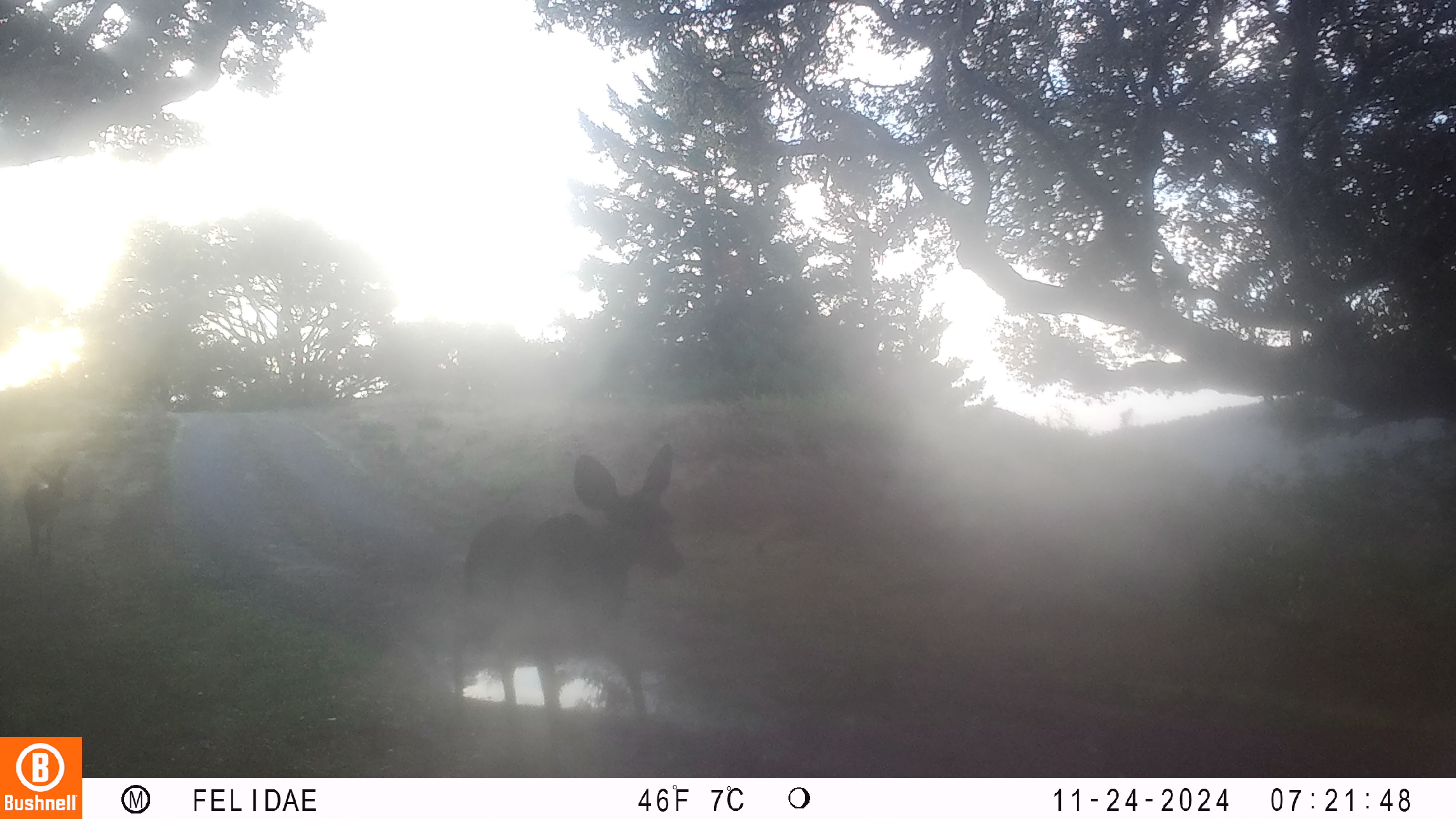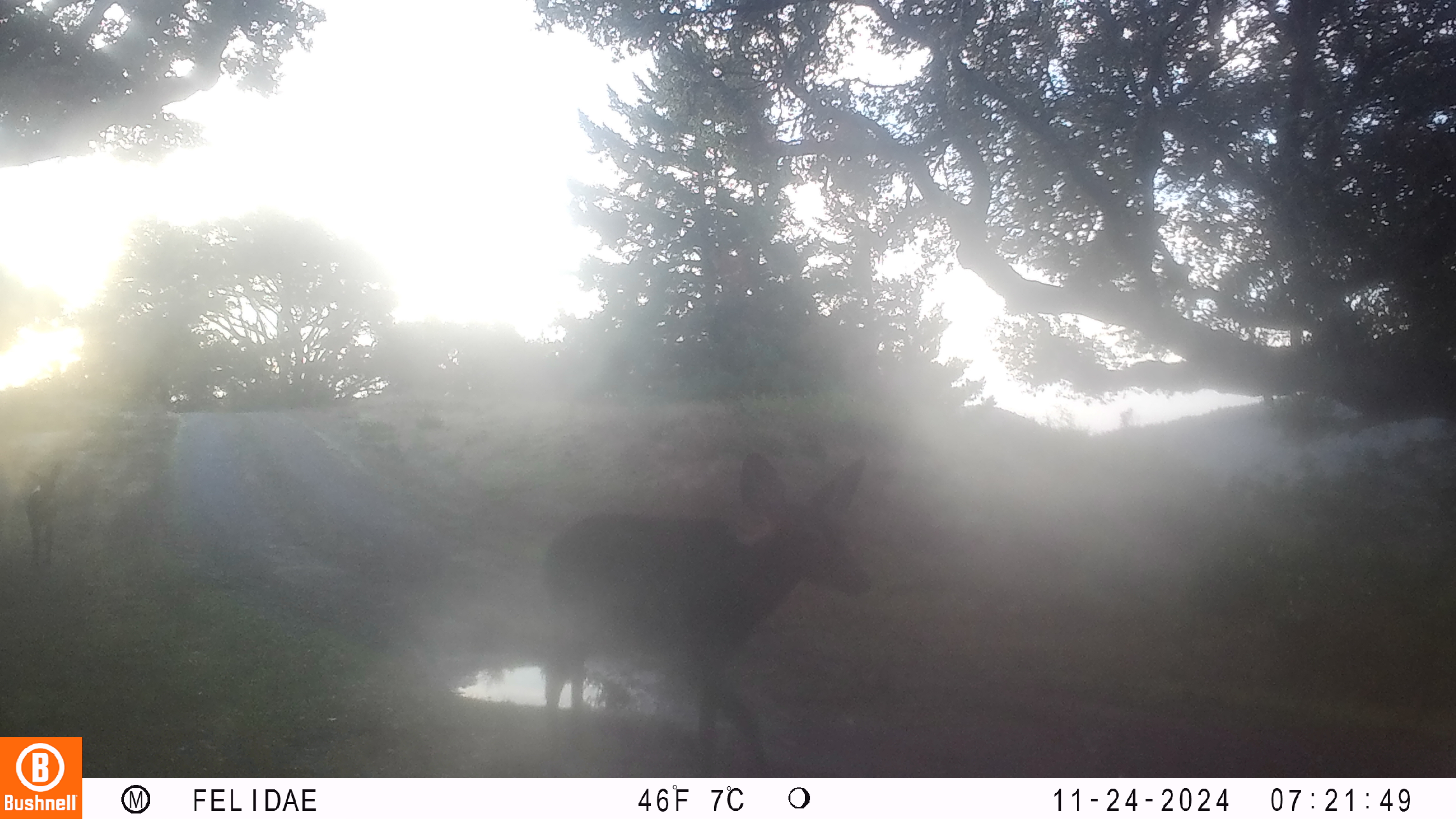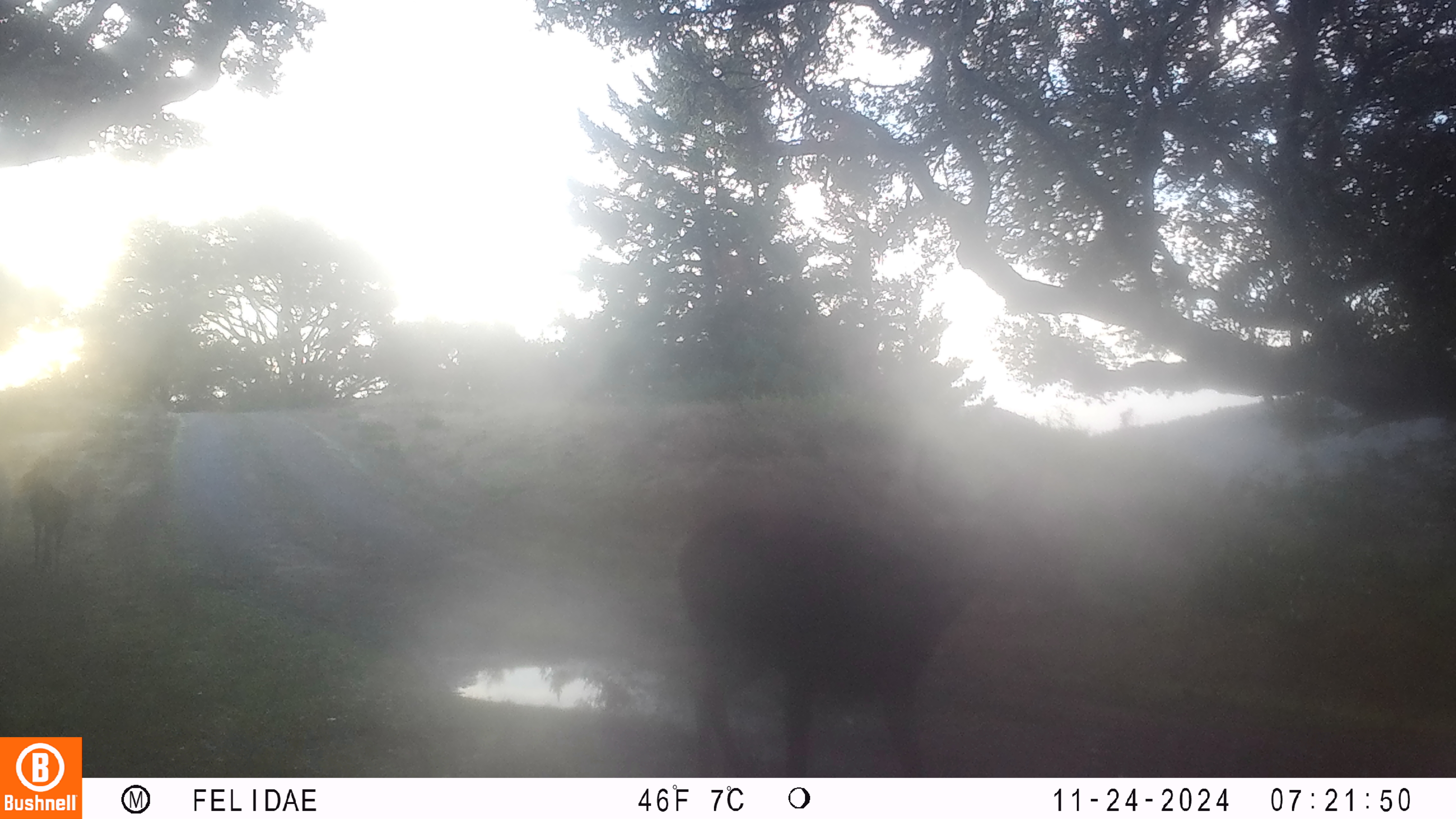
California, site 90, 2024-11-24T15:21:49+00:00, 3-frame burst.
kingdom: Animalia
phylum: Chordata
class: Mammalia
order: Artiodactyla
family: Cervidae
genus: Odocoileus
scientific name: Odocoileus hemionus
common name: mule deer